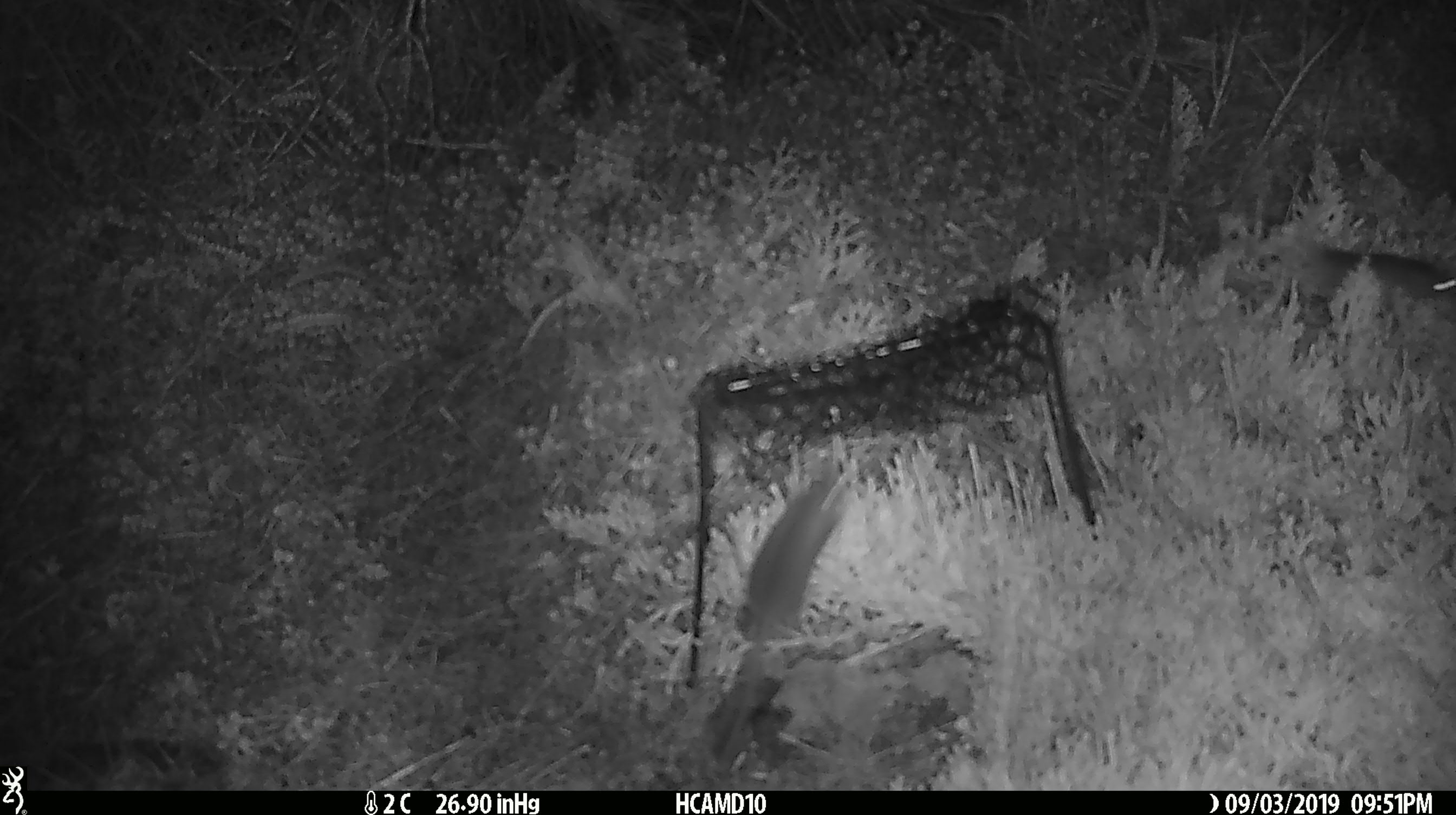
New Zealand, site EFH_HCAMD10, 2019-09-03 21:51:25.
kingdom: Animalia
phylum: Chordata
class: Mammalia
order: Rodentia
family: Muridae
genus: Mus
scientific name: Mus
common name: mouse